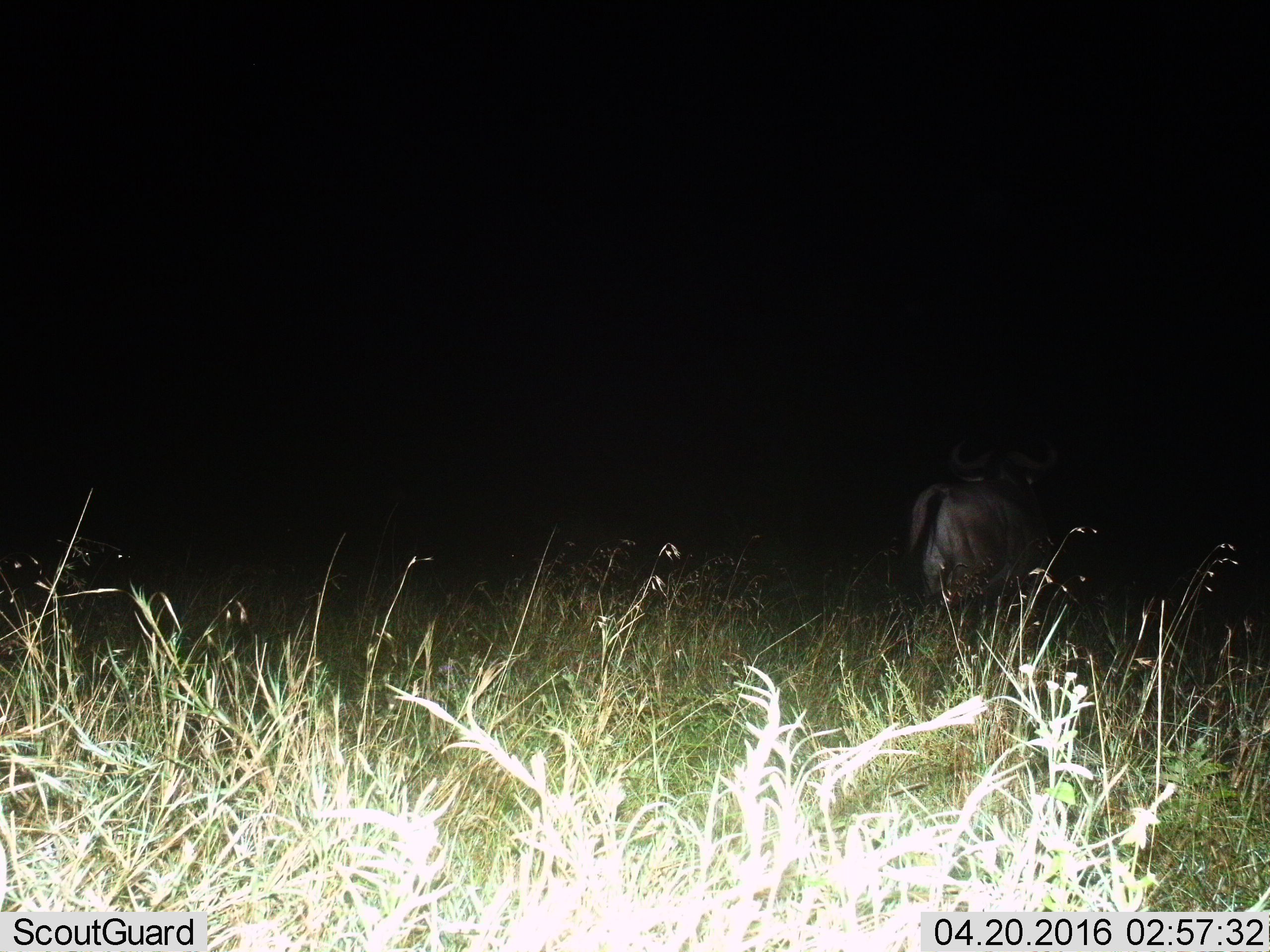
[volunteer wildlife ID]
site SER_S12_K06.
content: unidentified animal